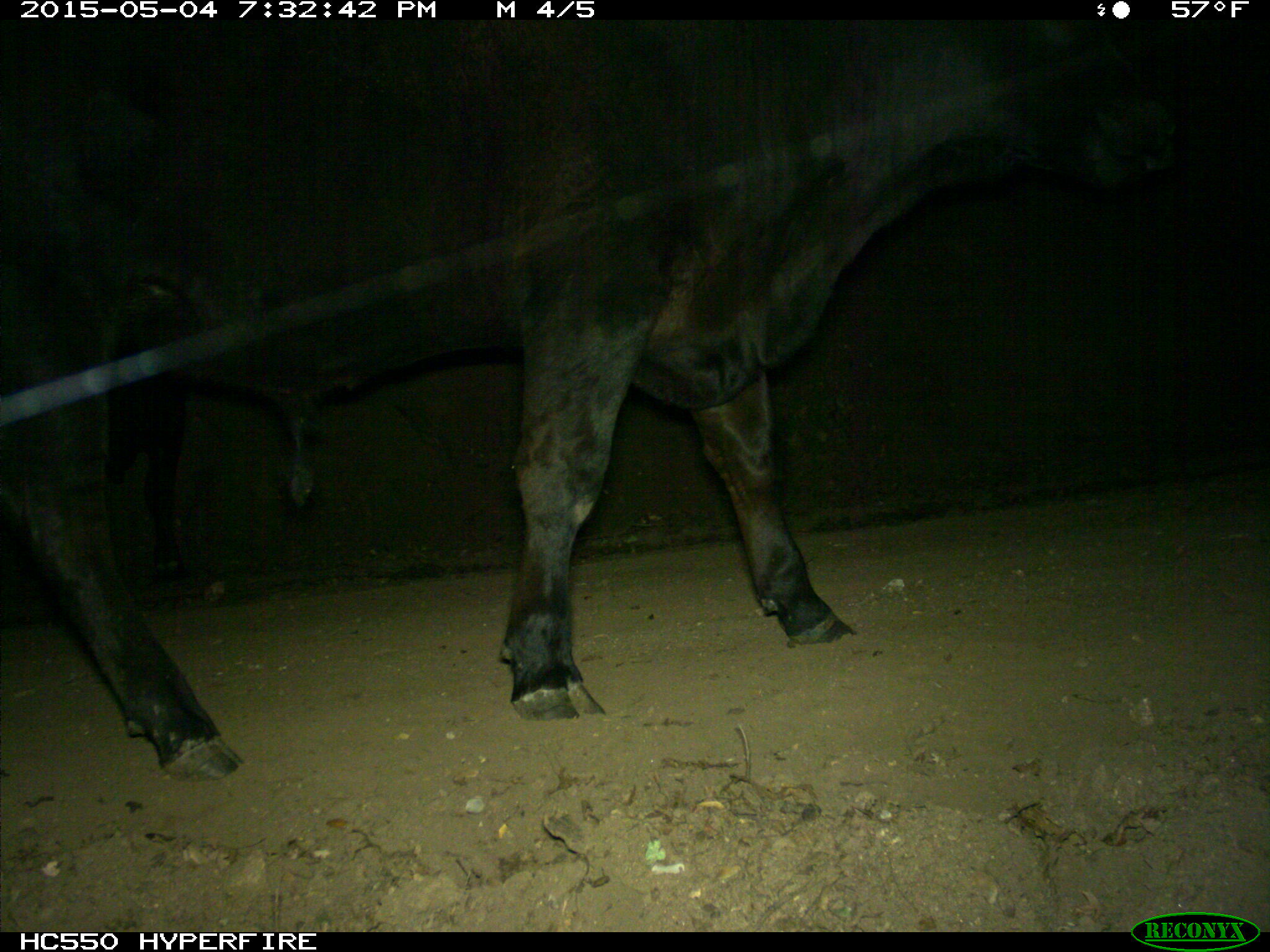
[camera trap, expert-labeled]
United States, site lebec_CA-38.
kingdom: Animalia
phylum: Chordata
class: Mammalia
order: Artiodactyla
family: Bovidae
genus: Bos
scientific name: Bos taurus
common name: domestic cow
Bos taurus (domestic cow).